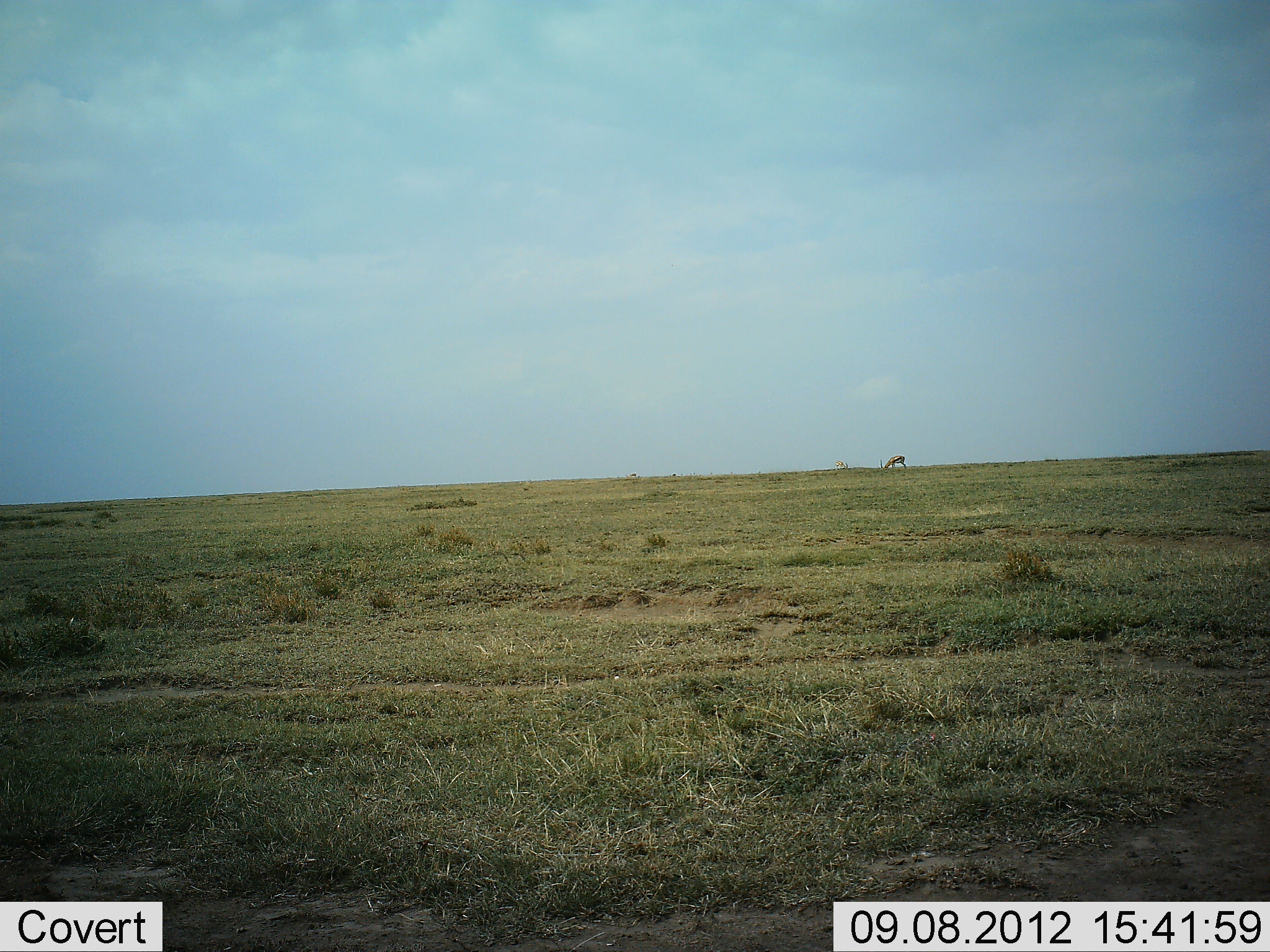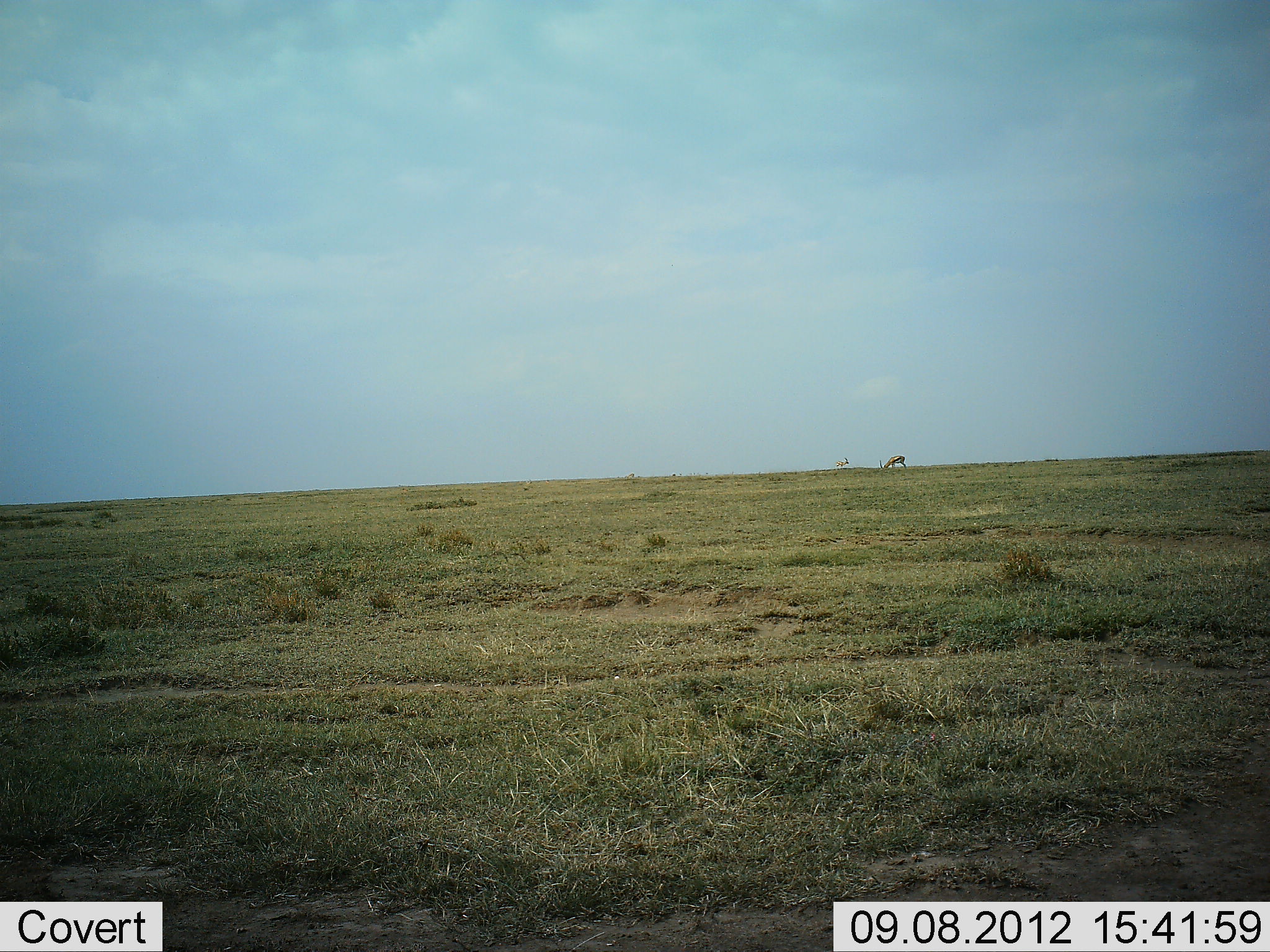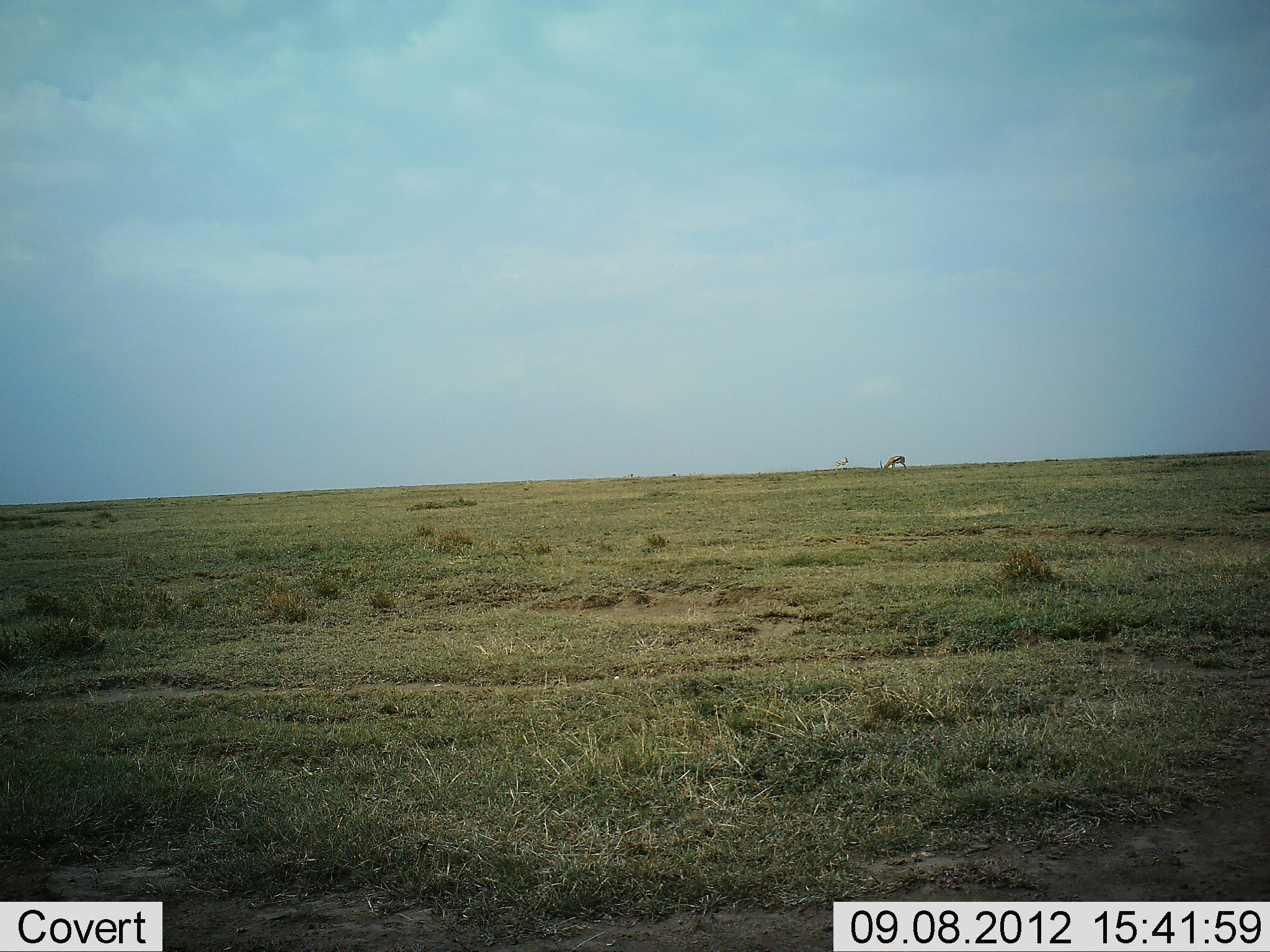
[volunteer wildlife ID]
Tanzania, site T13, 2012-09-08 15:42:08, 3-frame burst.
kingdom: Animalia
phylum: Chordata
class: Mammalia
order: Artiodactyla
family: Bovidae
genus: Eudorcas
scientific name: Eudorcas thomsonii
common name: thomson's gazelle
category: gazellethomsons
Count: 2.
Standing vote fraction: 100%.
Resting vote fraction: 0%.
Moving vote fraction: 0%.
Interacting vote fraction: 0%.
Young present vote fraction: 0%.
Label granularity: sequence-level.